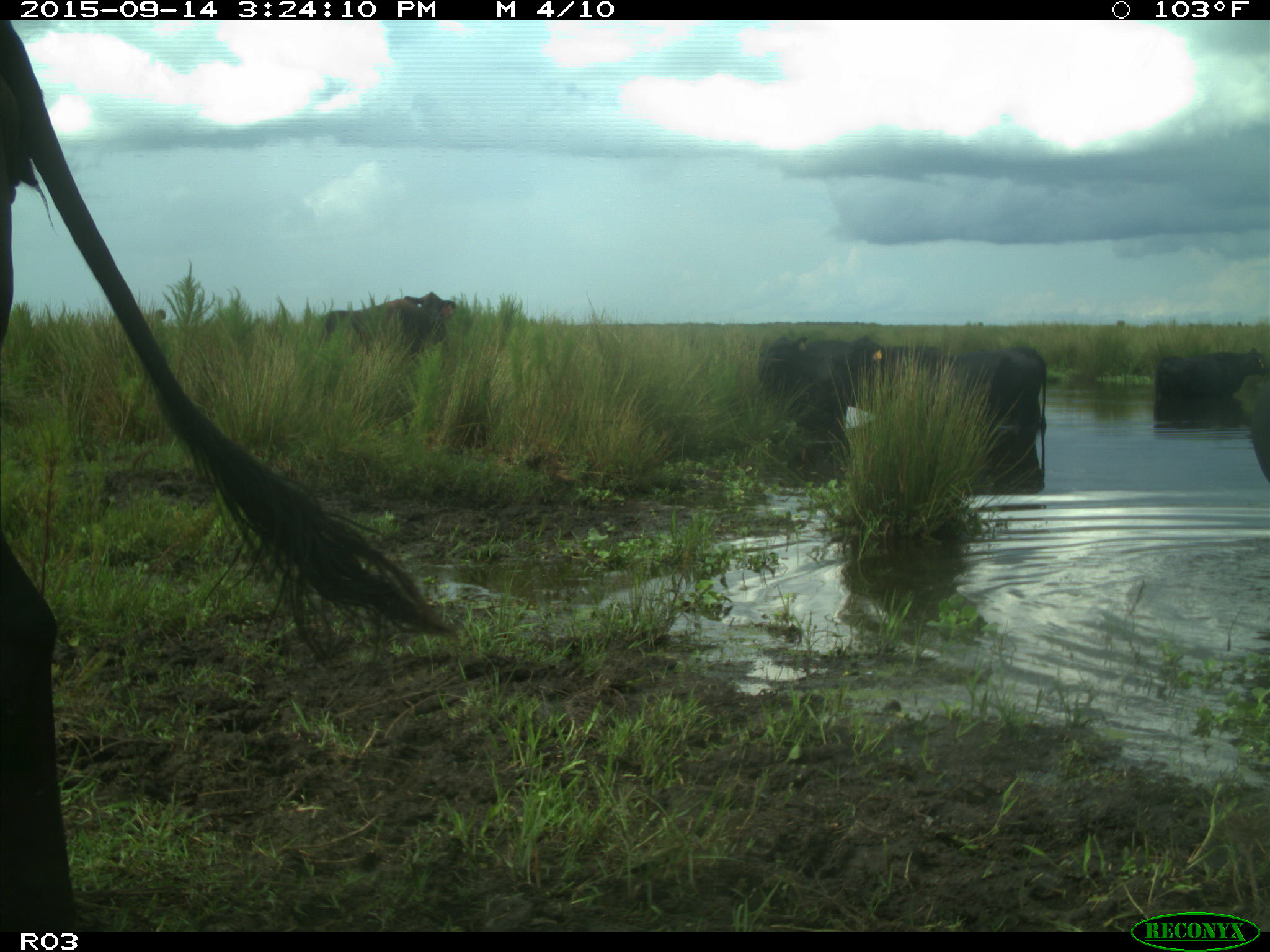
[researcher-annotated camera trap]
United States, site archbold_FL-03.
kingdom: Animalia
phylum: Chordata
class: Mammalia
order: Artiodactyla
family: Bovidae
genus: Bos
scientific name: Bos taurus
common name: domestic cow